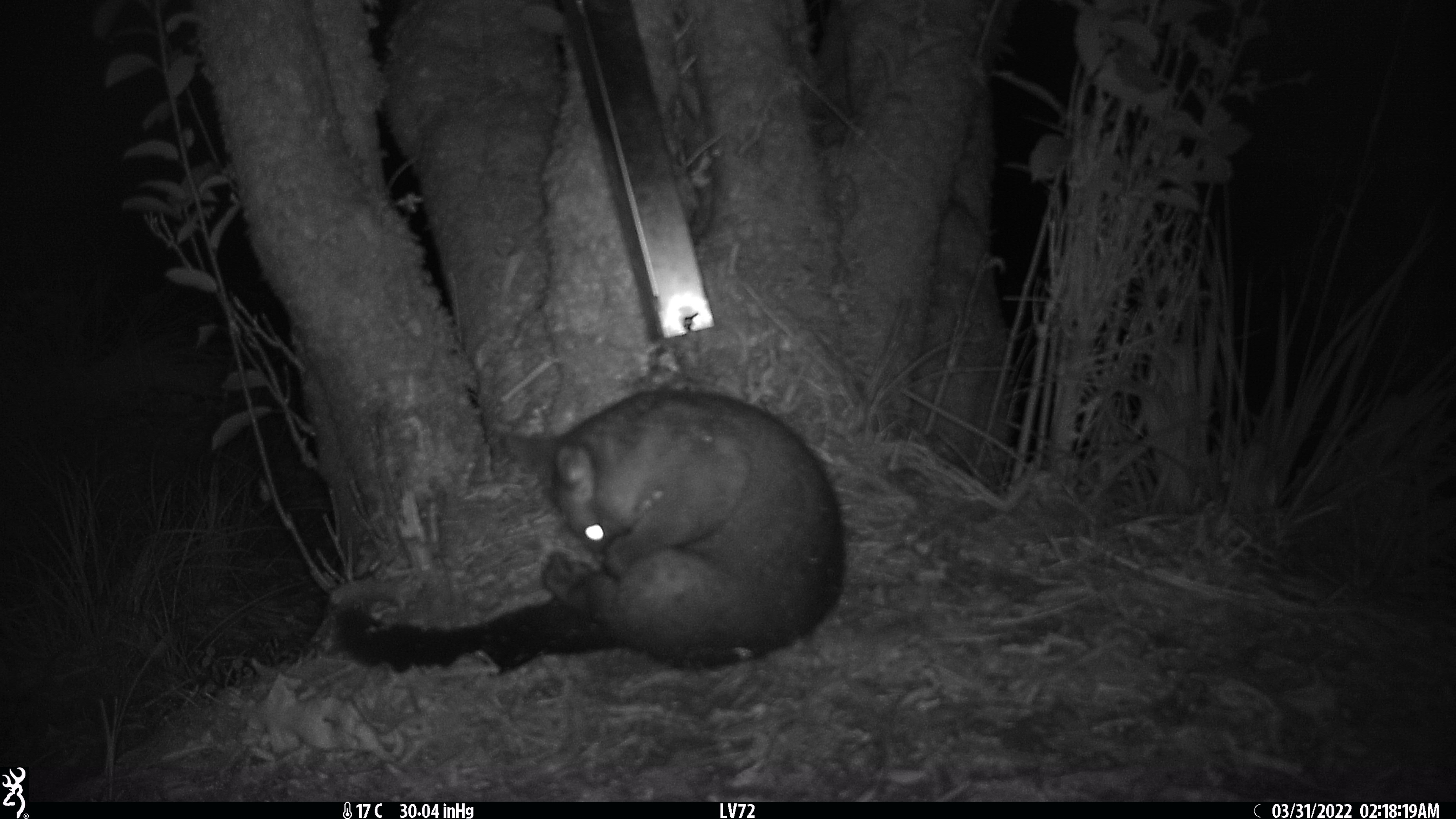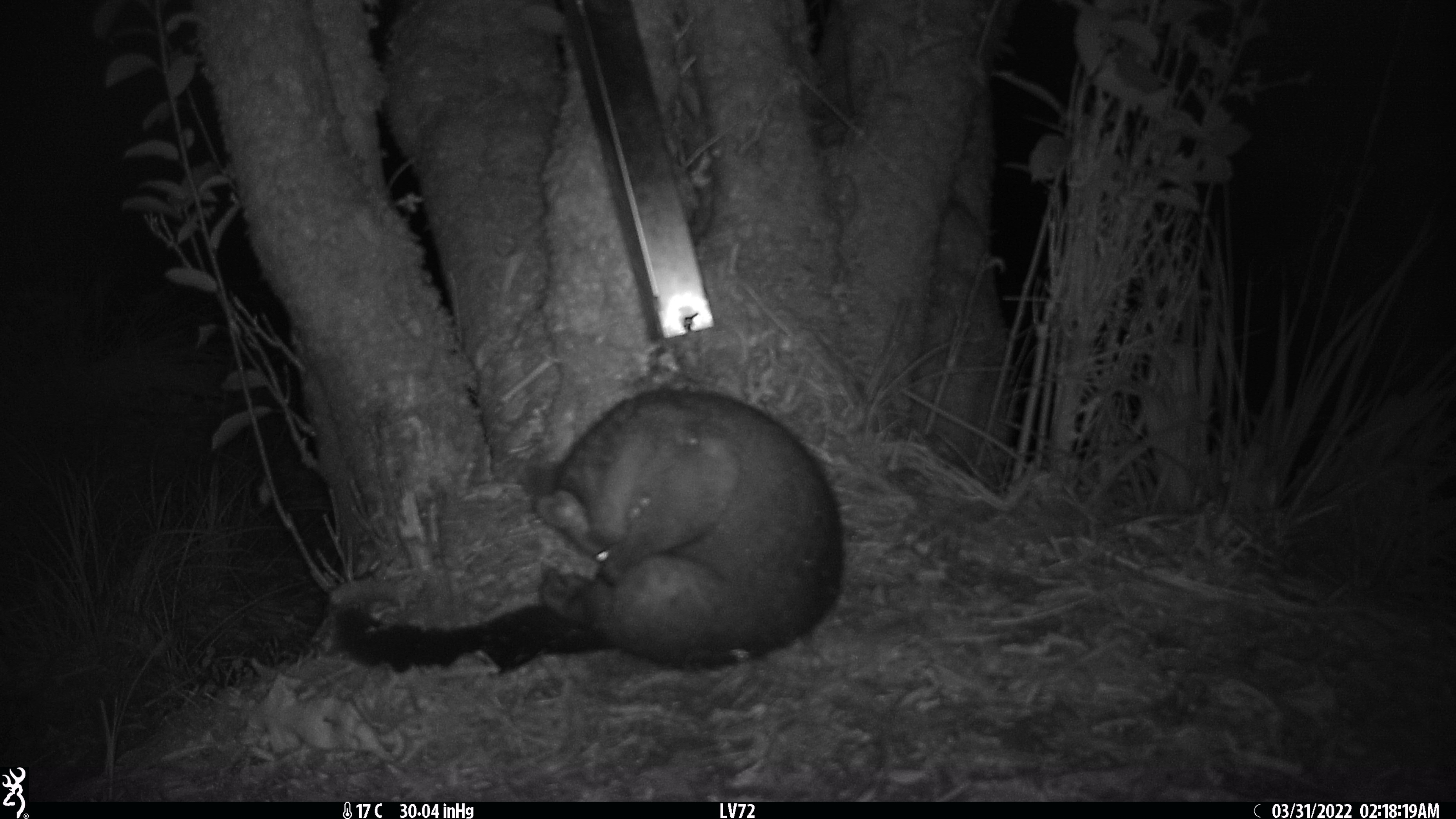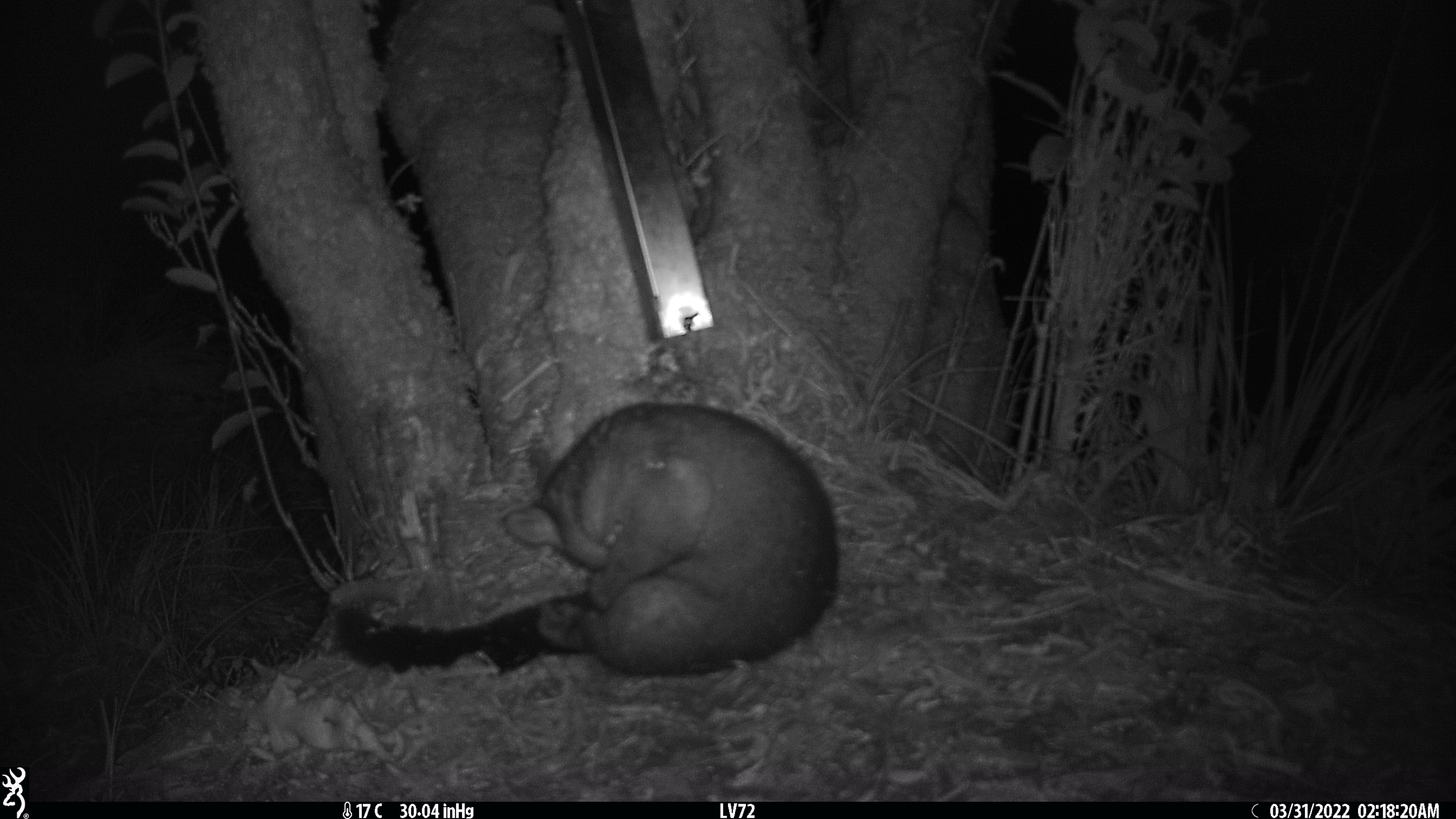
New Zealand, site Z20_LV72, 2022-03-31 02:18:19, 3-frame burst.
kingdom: Animalia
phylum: Chordata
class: Mammalia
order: Diprotodontia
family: Phalangeridae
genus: Trichosurus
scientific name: Trichosurus vulpecula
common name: common brushtail possum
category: possum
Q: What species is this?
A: Possum (common brushtail possum) (Trichosurus vulpecula).